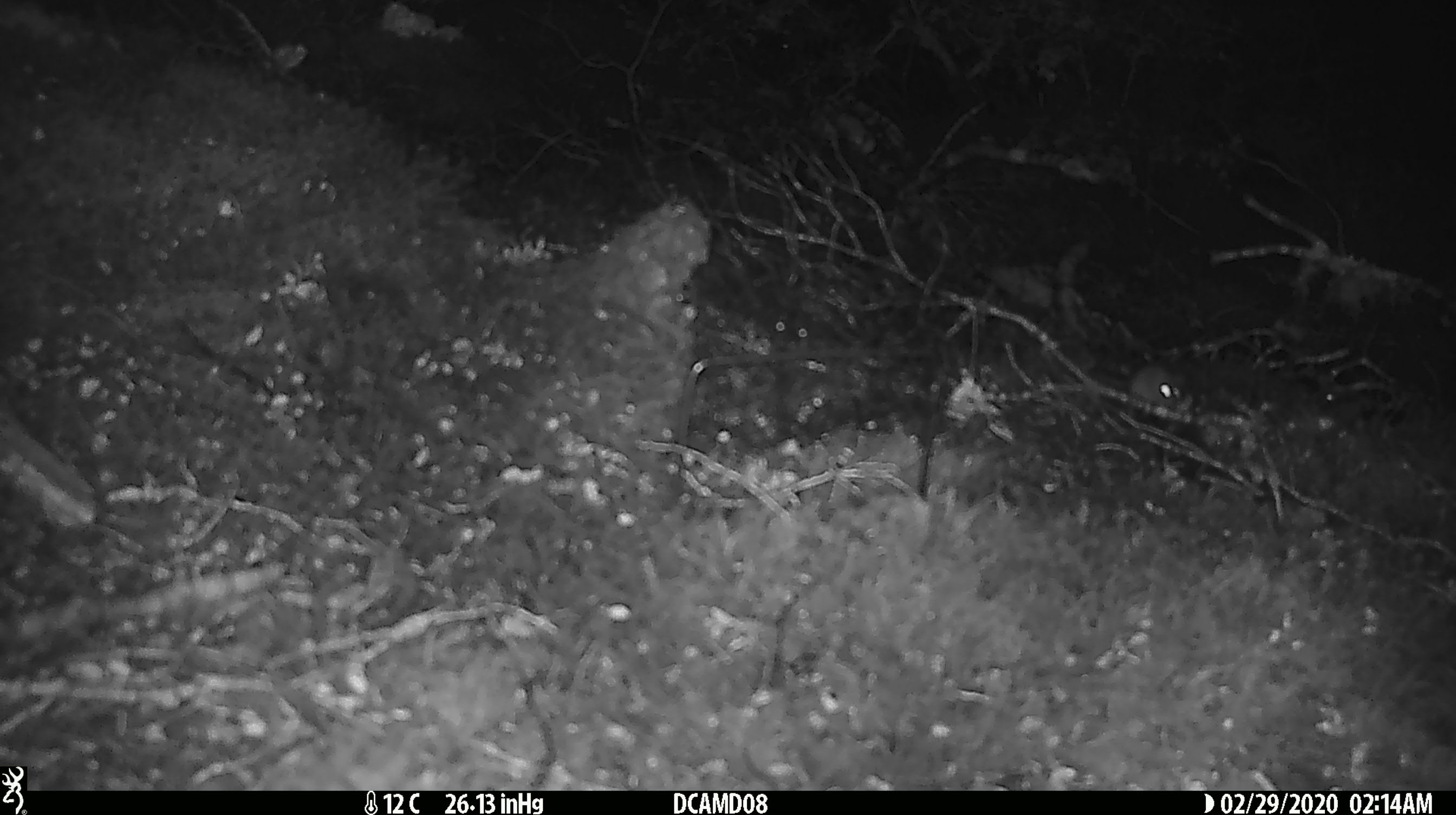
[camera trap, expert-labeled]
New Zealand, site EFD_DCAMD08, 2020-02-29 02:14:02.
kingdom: Animalia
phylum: Chordata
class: Mammalia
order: Rodentia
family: Muridae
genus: Mus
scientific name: Mus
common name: mouse